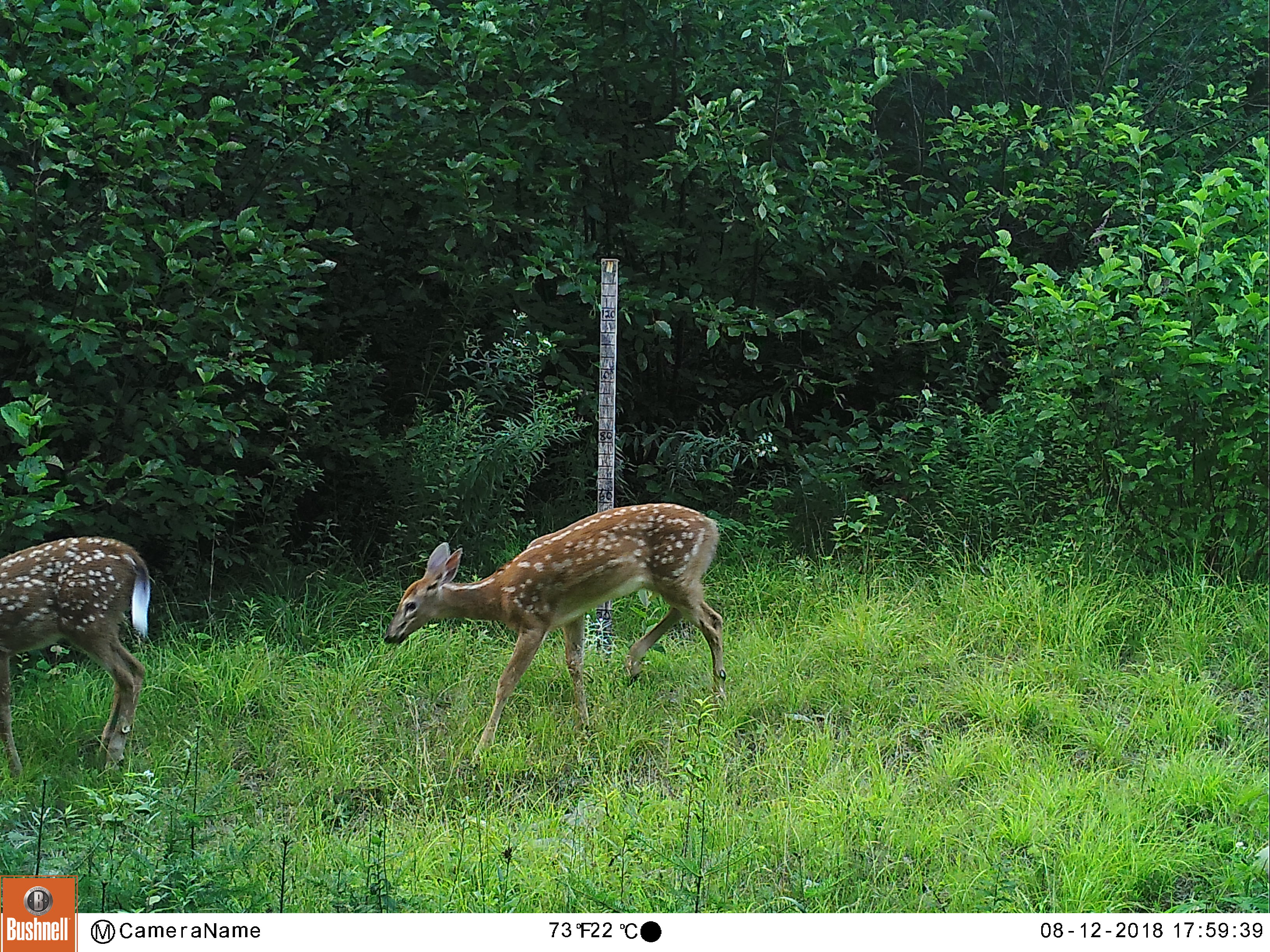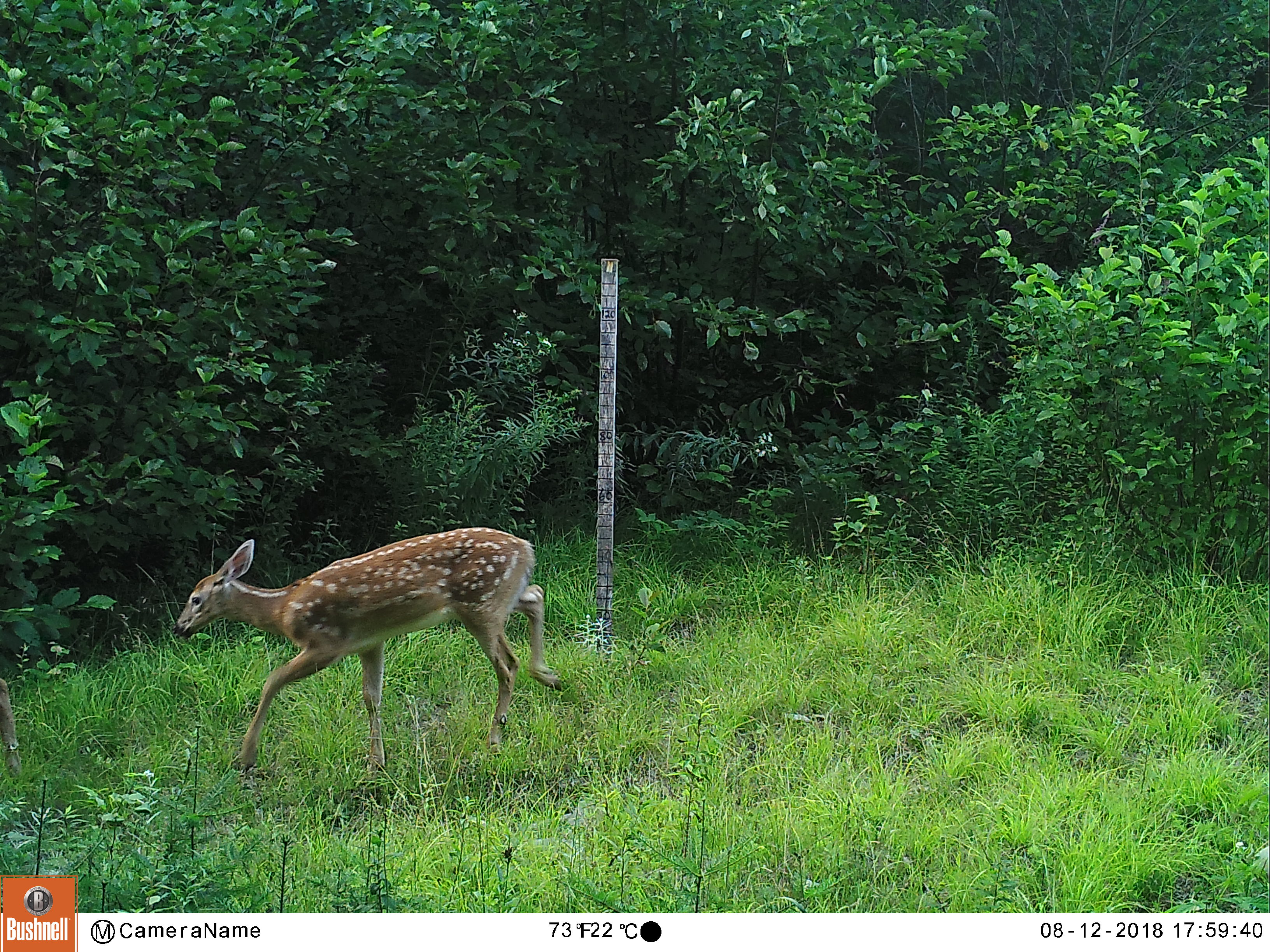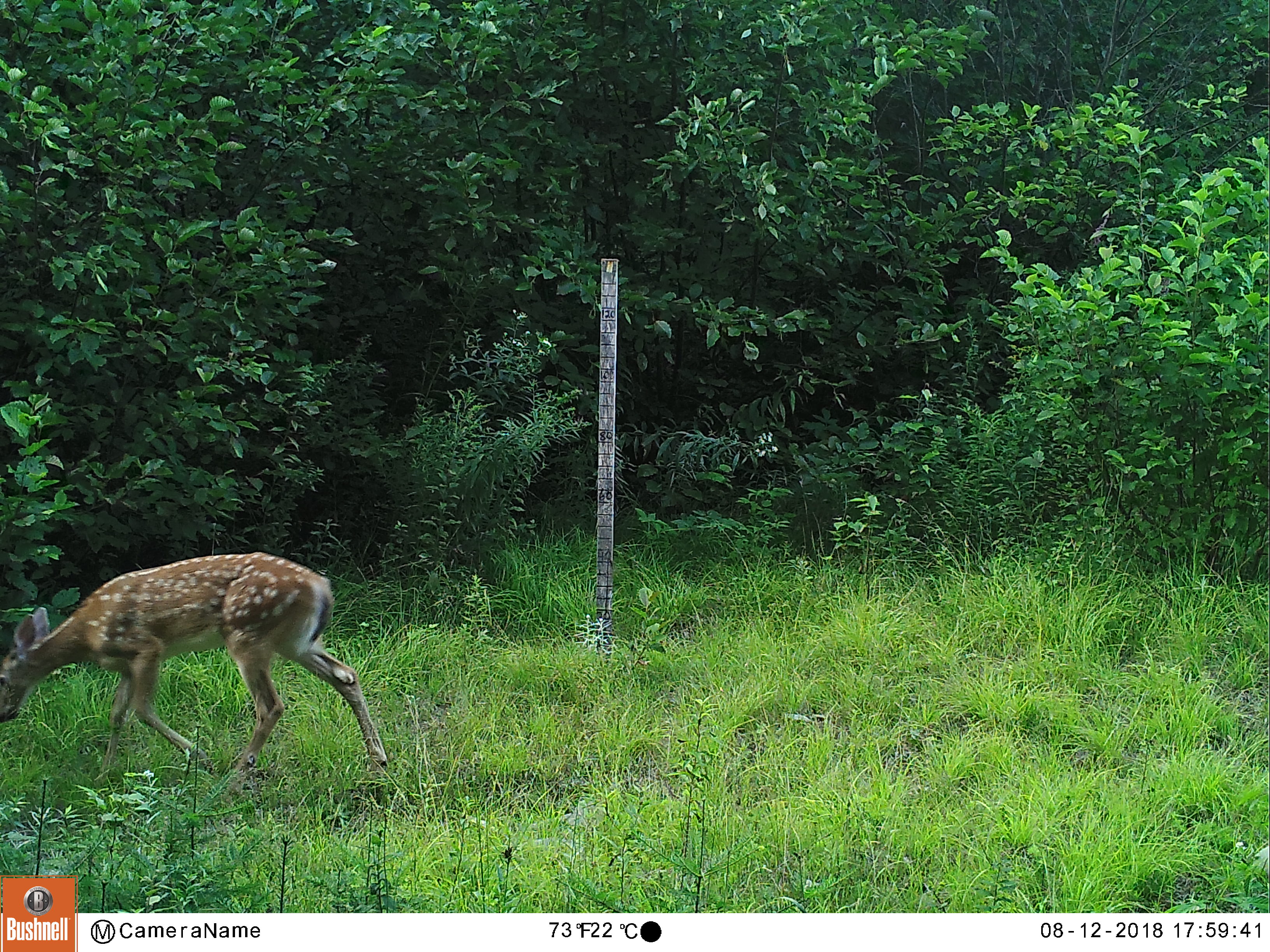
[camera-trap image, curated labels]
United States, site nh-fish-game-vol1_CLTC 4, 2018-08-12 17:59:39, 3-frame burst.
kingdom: Animalia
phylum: Chordata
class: Mammalia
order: Artiodactyla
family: Cervidae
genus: Odocoileus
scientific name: Odocoileus virginianus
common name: white-tailed deer